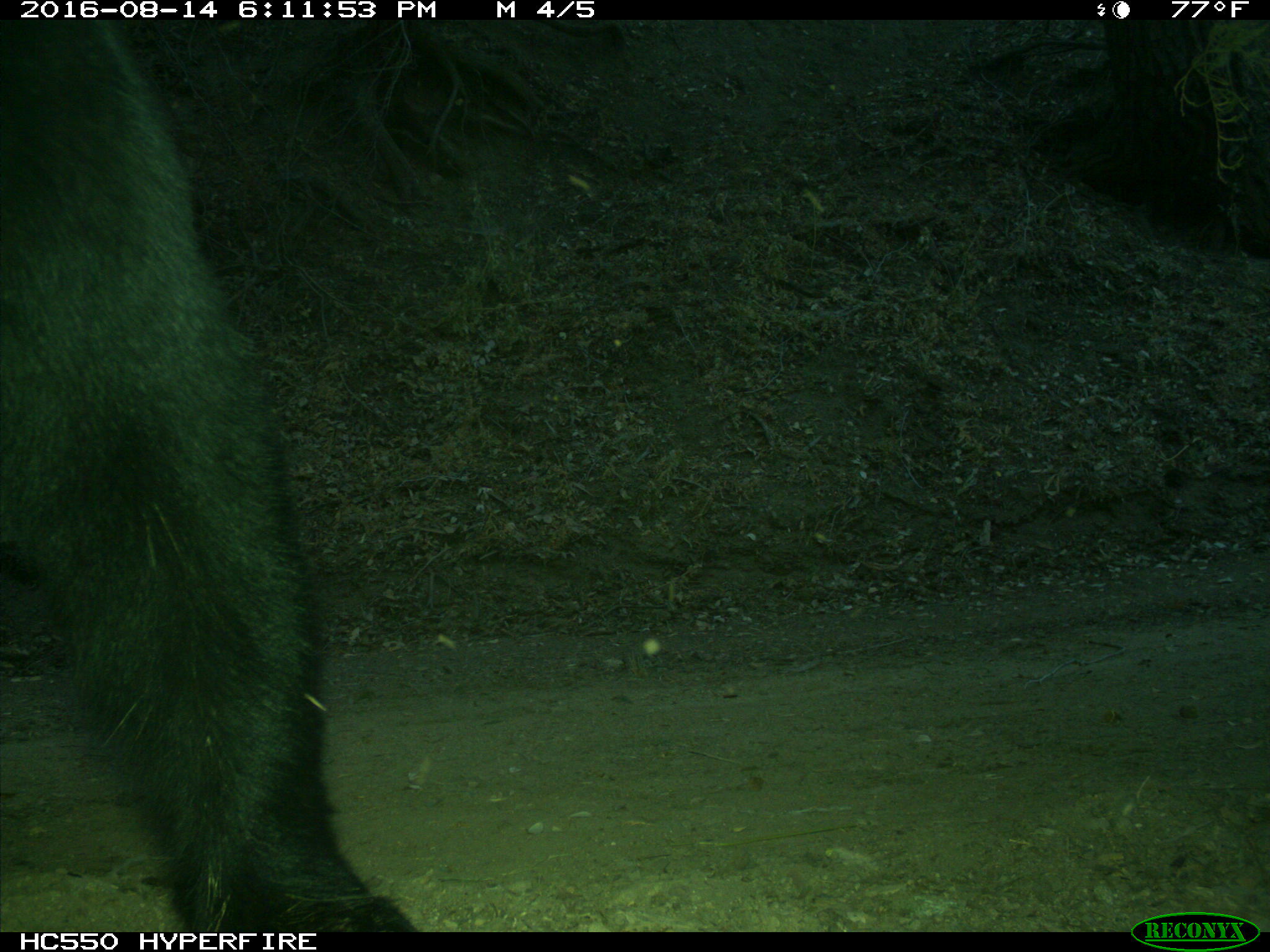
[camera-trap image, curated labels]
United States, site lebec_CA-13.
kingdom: Animalia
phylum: Chordata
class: Mammalia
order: Carnivora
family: Ursidae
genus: Ursus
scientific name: Ursus americanus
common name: american black bear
Ursus americanus (american black bear).